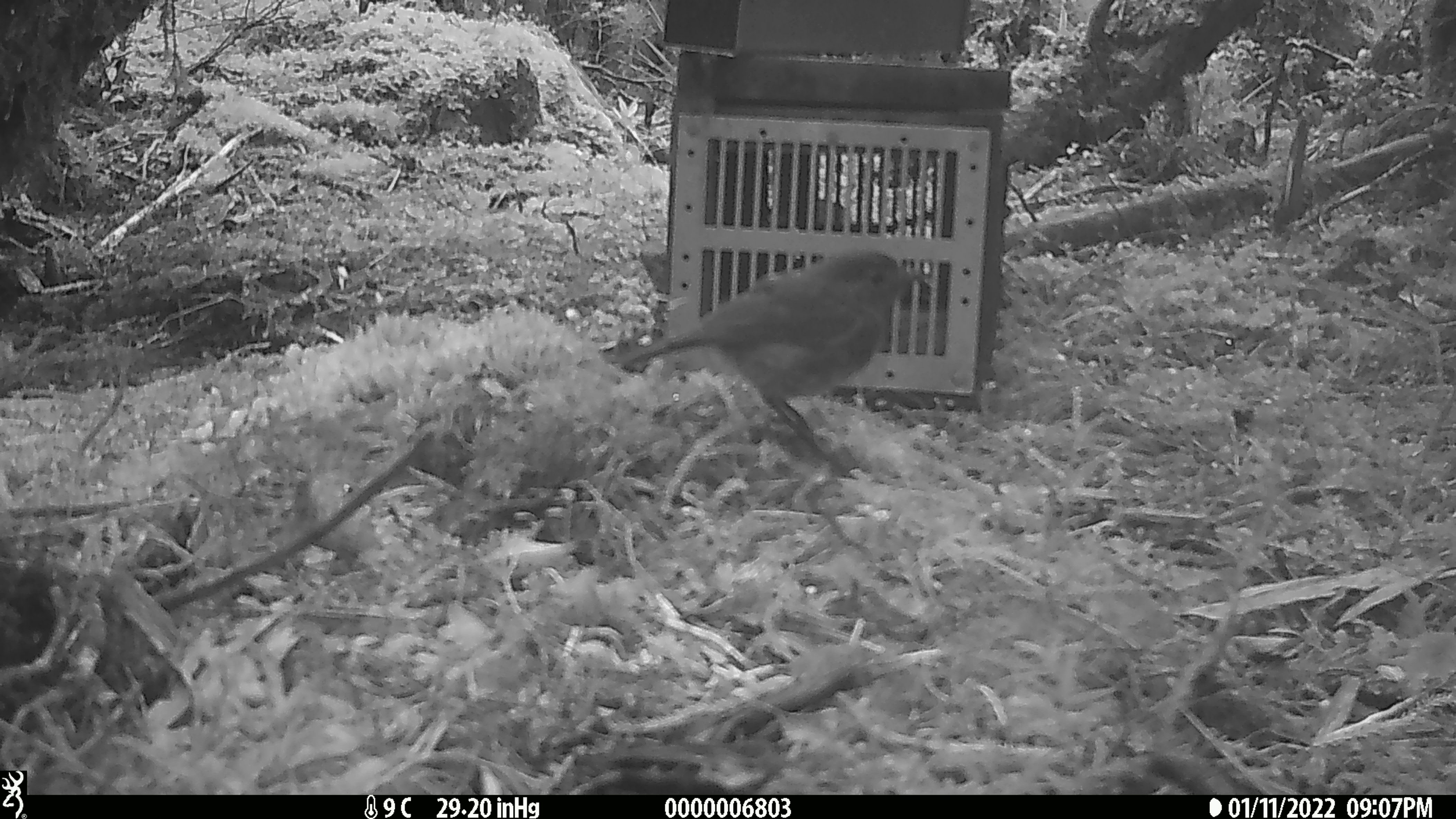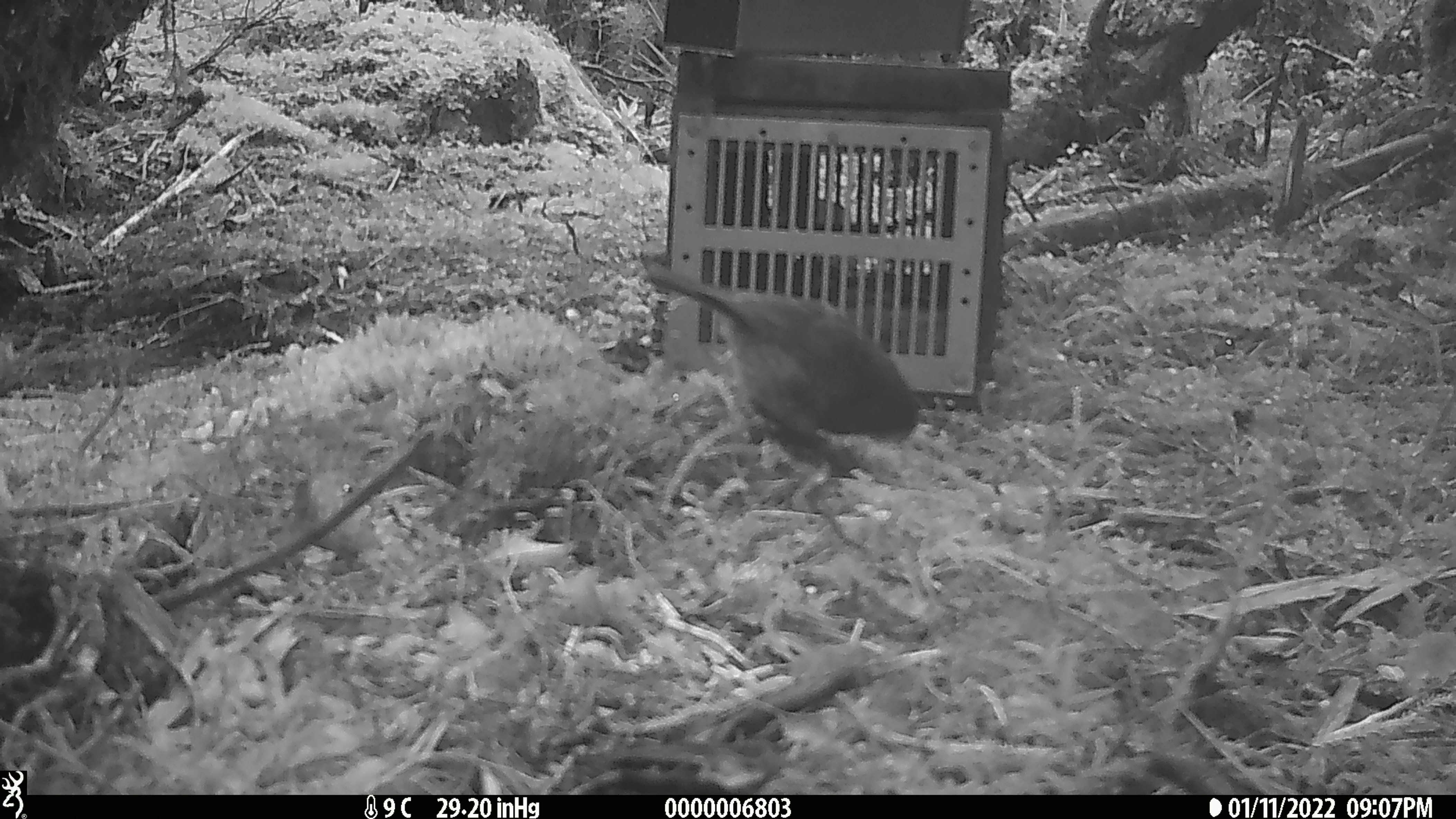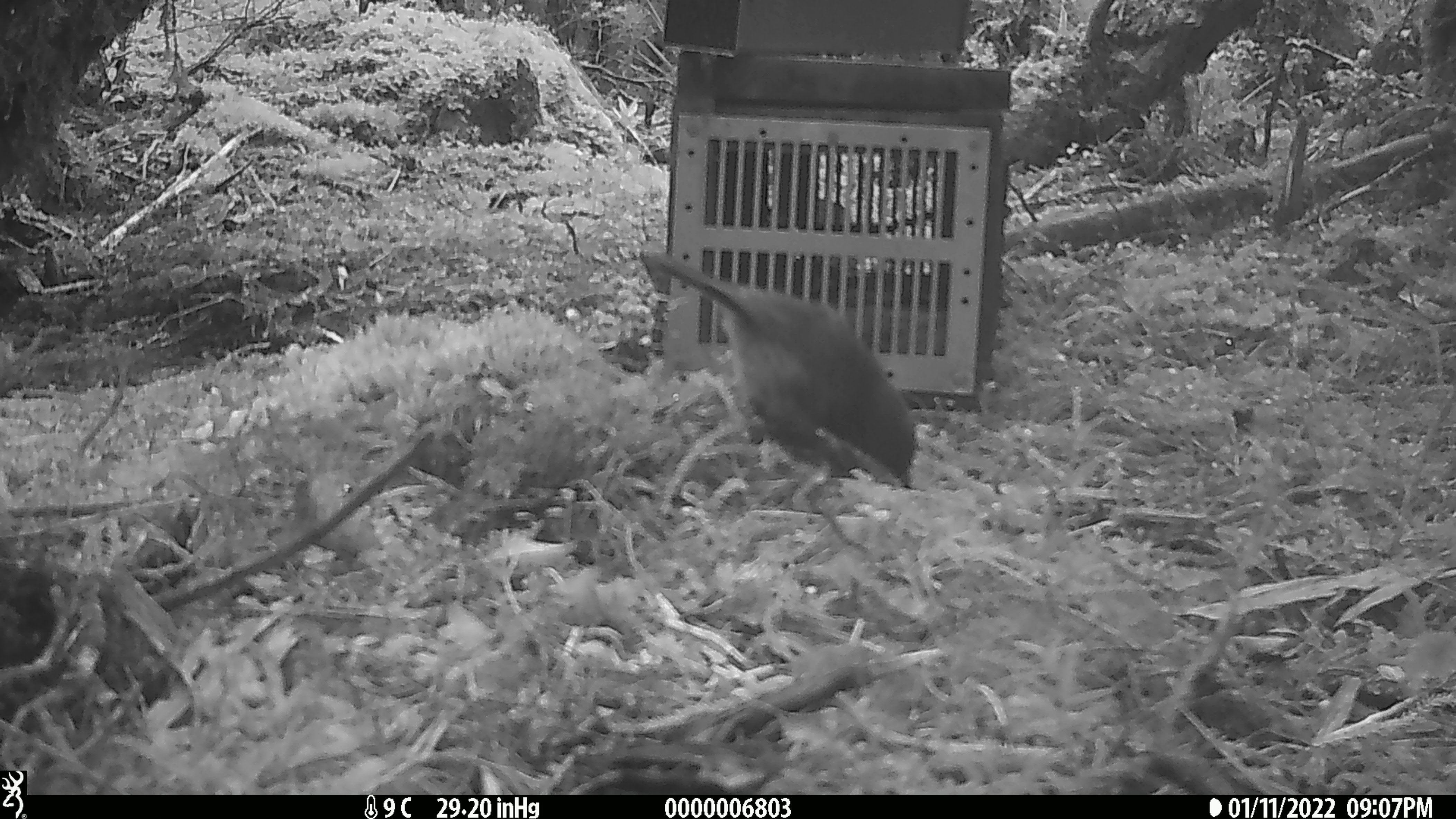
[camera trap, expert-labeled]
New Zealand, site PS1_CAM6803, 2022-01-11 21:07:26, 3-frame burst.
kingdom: Animalia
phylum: Chordata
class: Aves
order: Passeriformes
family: Petroicidae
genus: Petroica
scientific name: Petroica australis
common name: new zealand robin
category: robin